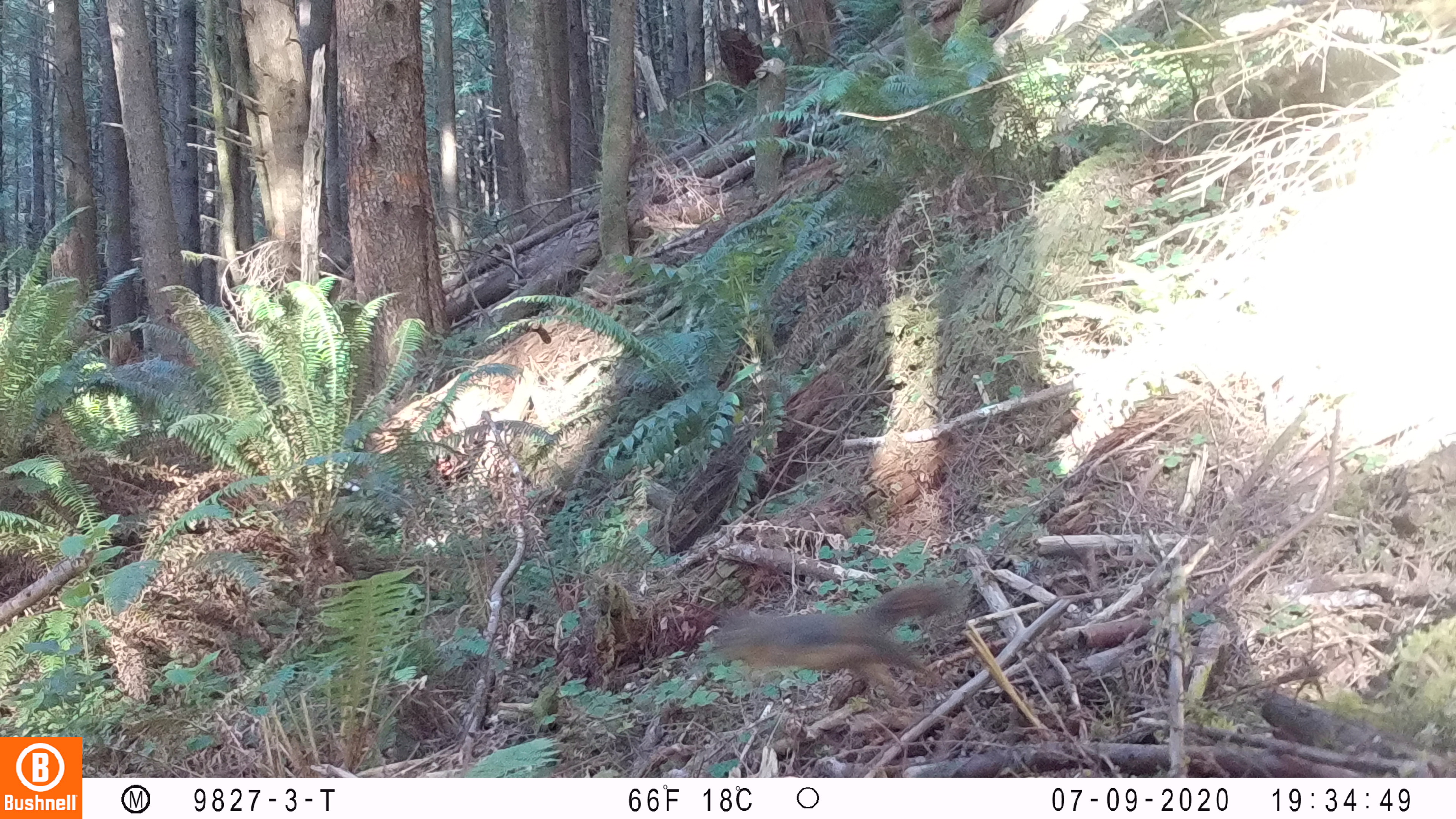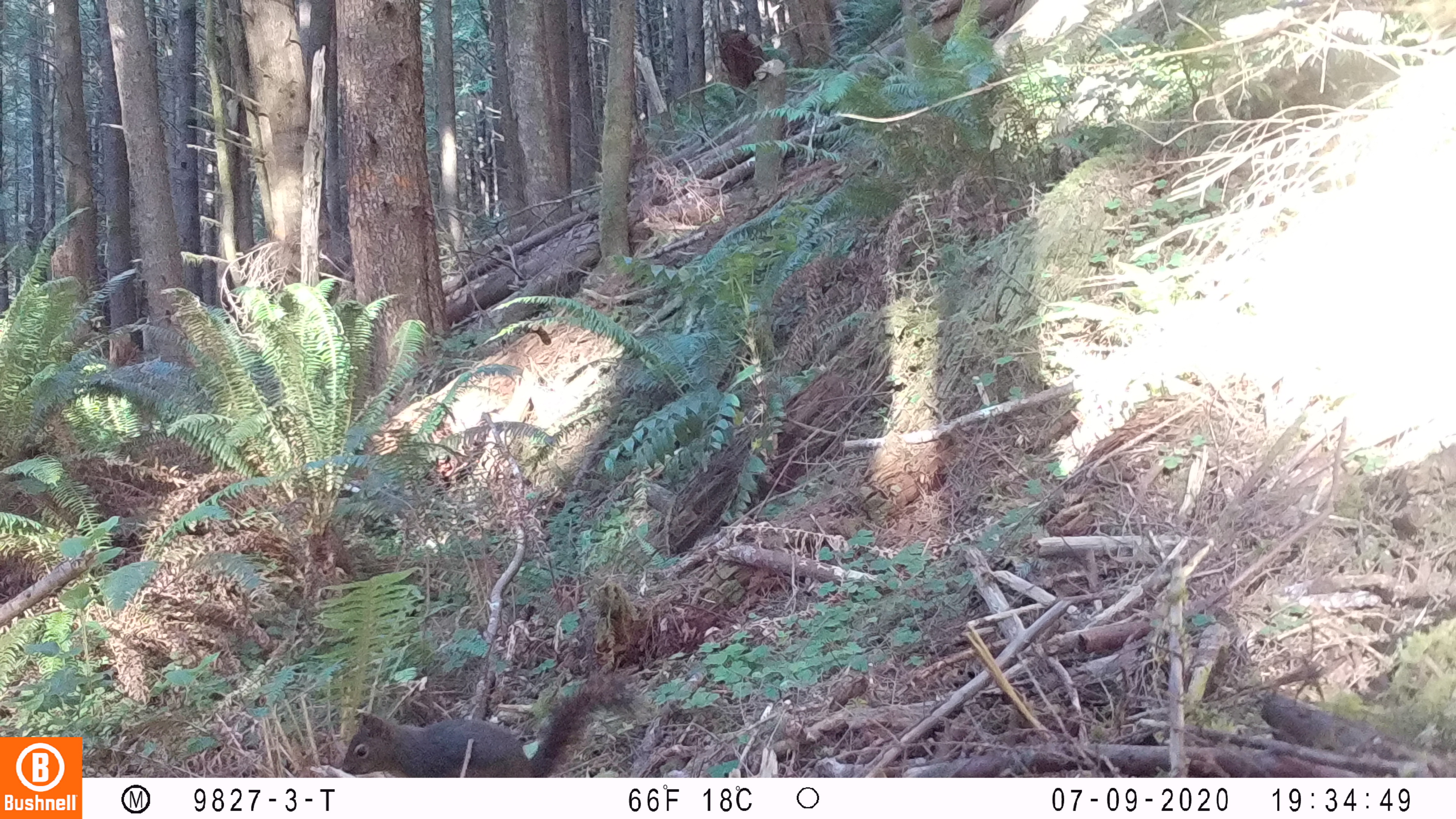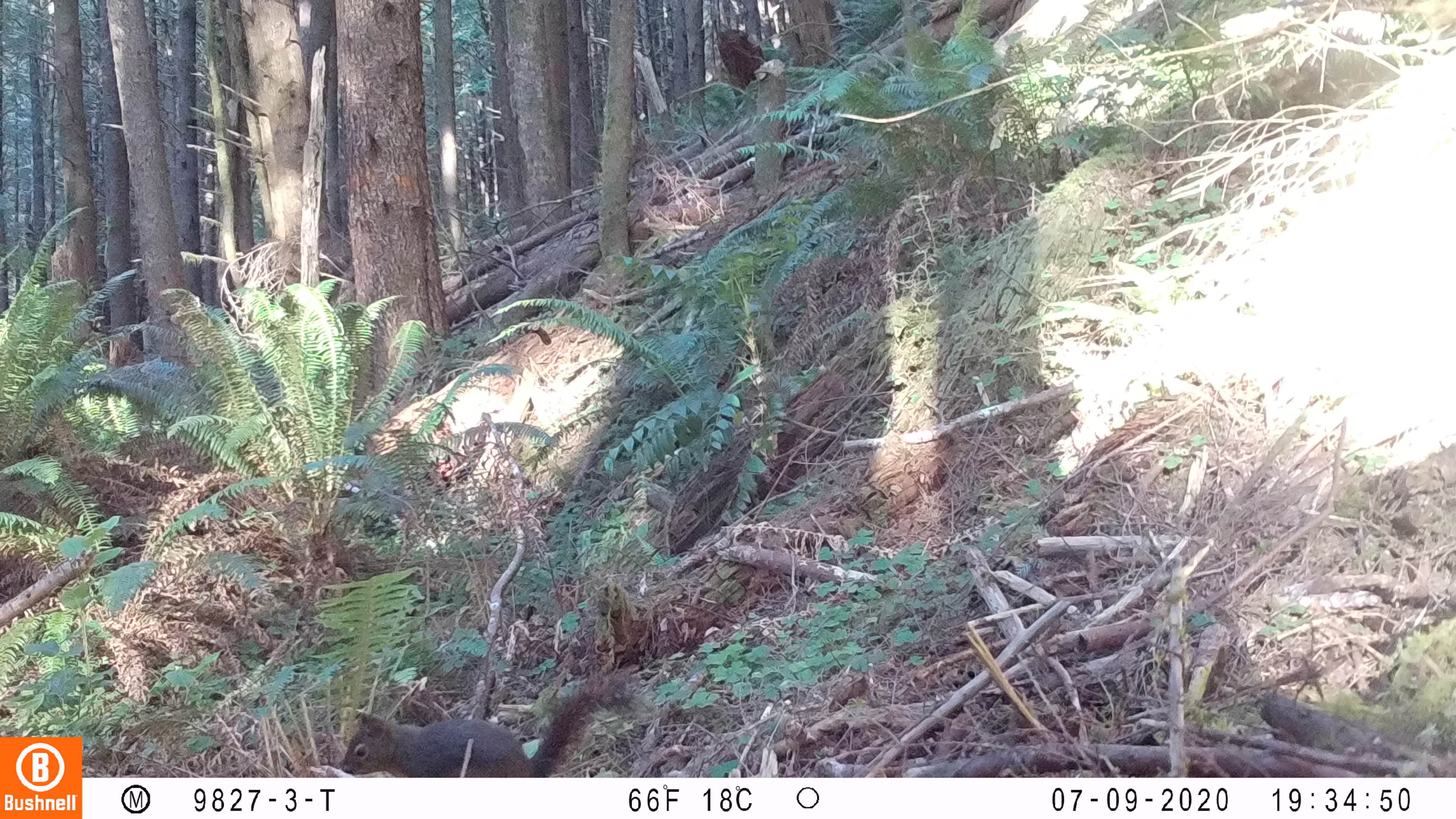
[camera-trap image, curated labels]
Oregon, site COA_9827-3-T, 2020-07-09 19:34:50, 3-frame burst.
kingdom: Animalia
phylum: Chordata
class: Mammalia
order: Rodentia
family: Sciuridae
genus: Tamiasciurus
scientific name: Tamiasciurus douglasii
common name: douglas squirrel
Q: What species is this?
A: Douglas squirrel (Tamiasciurus douglasii).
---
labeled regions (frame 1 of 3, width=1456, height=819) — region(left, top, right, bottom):
douglas squirrel: region(702, 582, 948, 699)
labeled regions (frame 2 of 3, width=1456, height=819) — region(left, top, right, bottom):
douglas squirrel: region(339, 671, 643, 773)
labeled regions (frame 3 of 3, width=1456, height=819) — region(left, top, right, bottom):
douglas squirrel: region(339, 671, 648, 775)